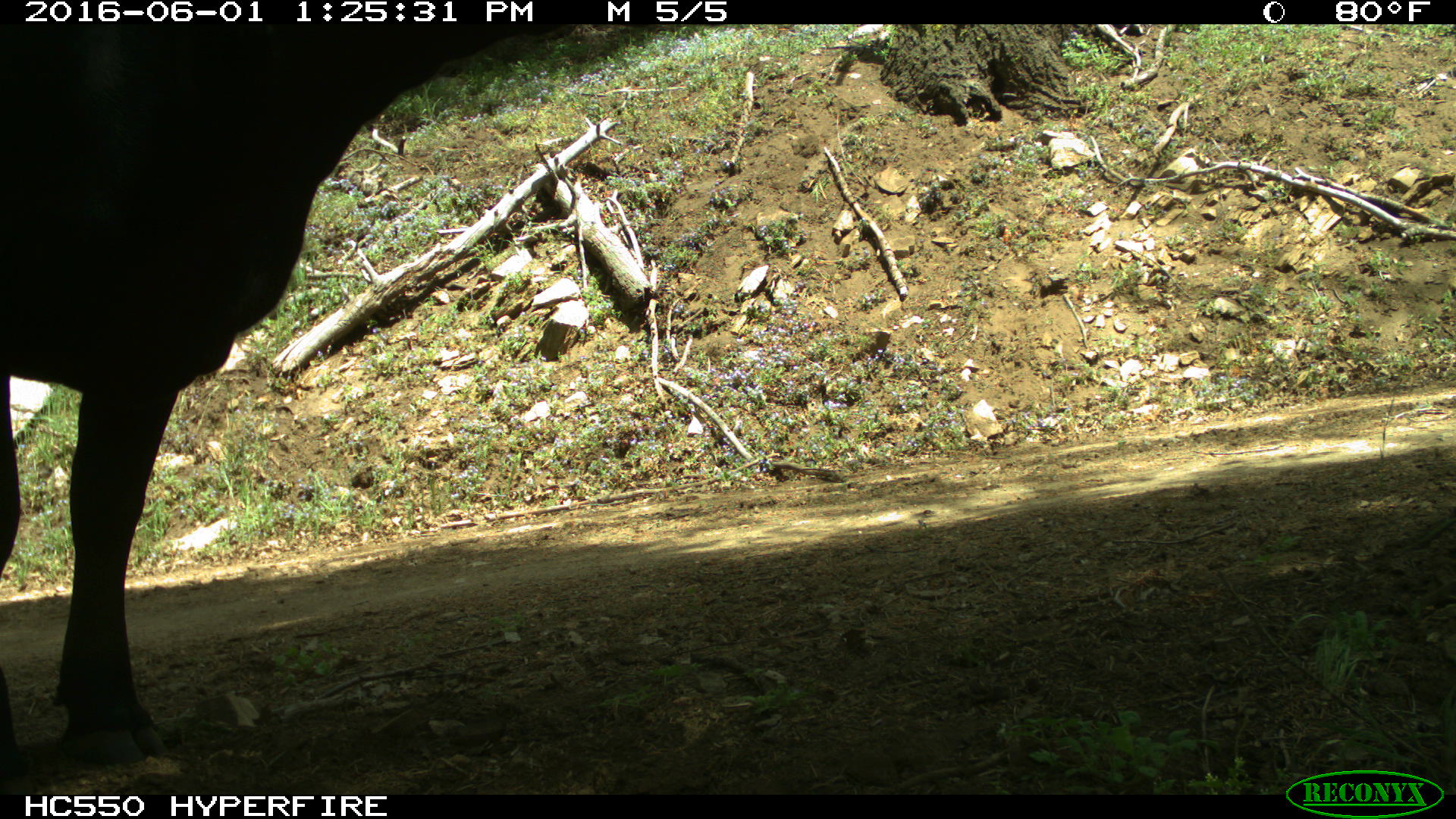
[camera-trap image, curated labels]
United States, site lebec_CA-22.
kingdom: Animalia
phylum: Chordata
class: Mammalia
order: Artiodactyla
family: Bovidae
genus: Bos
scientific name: Bos taurus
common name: domestic cow